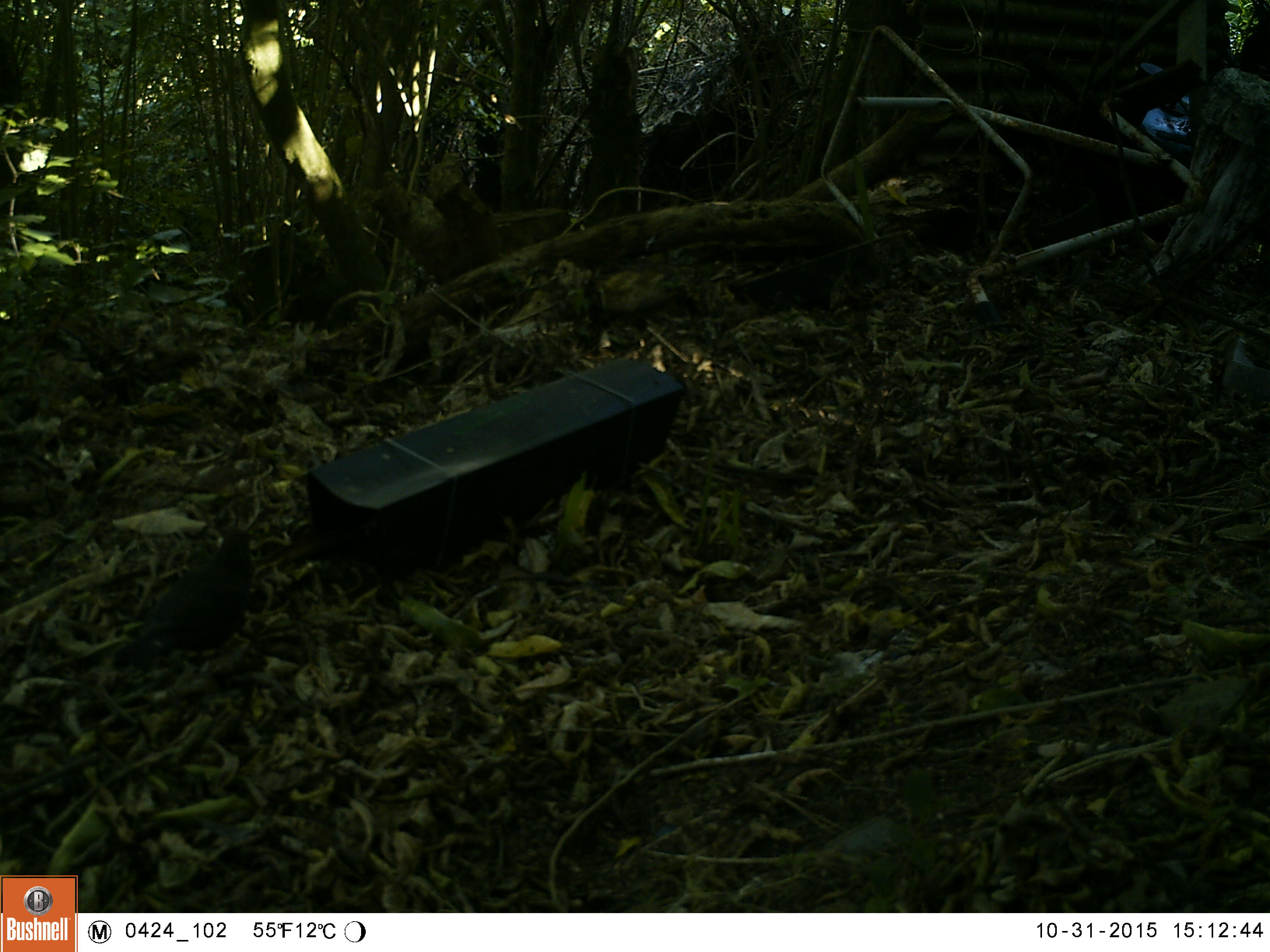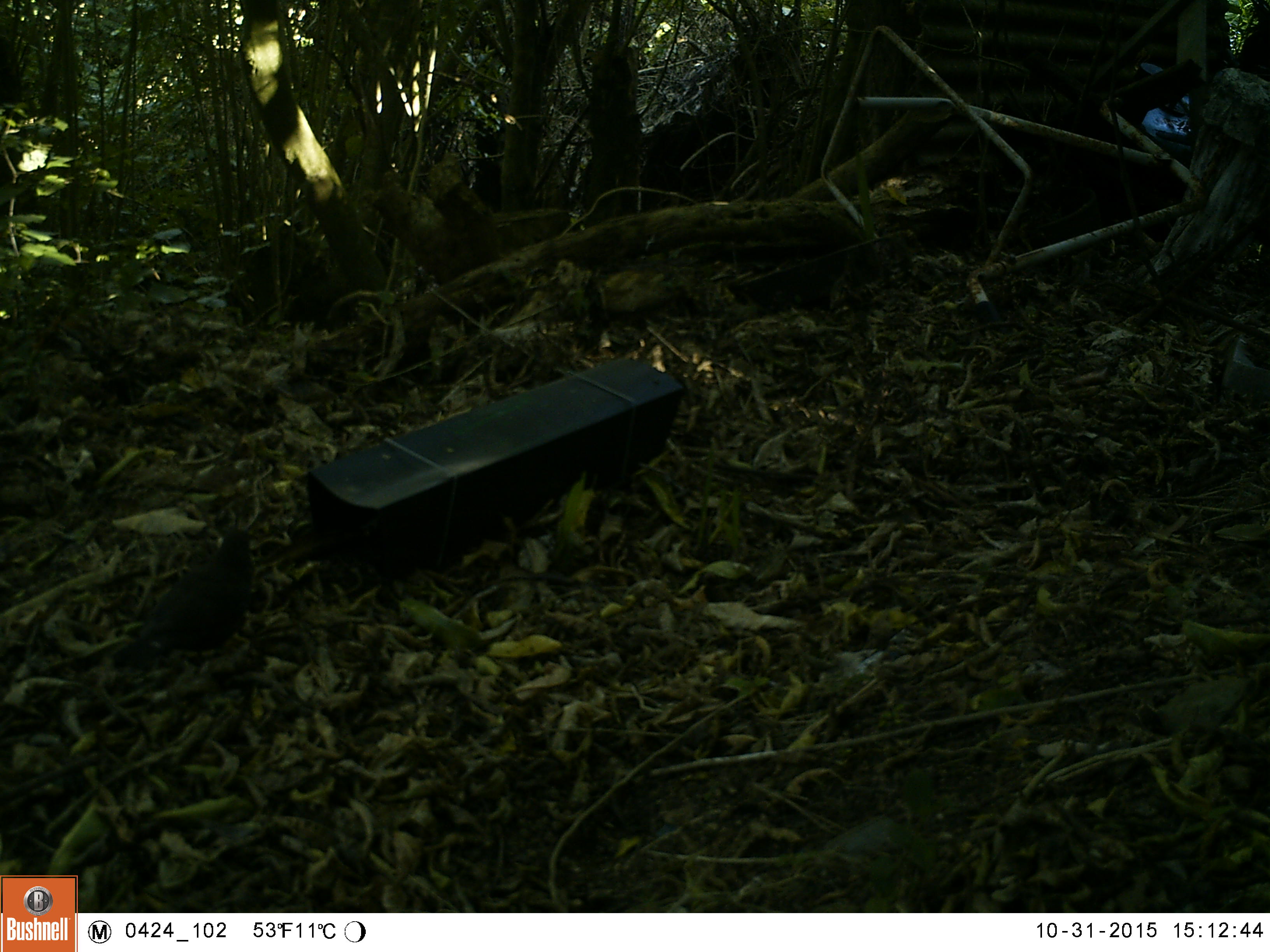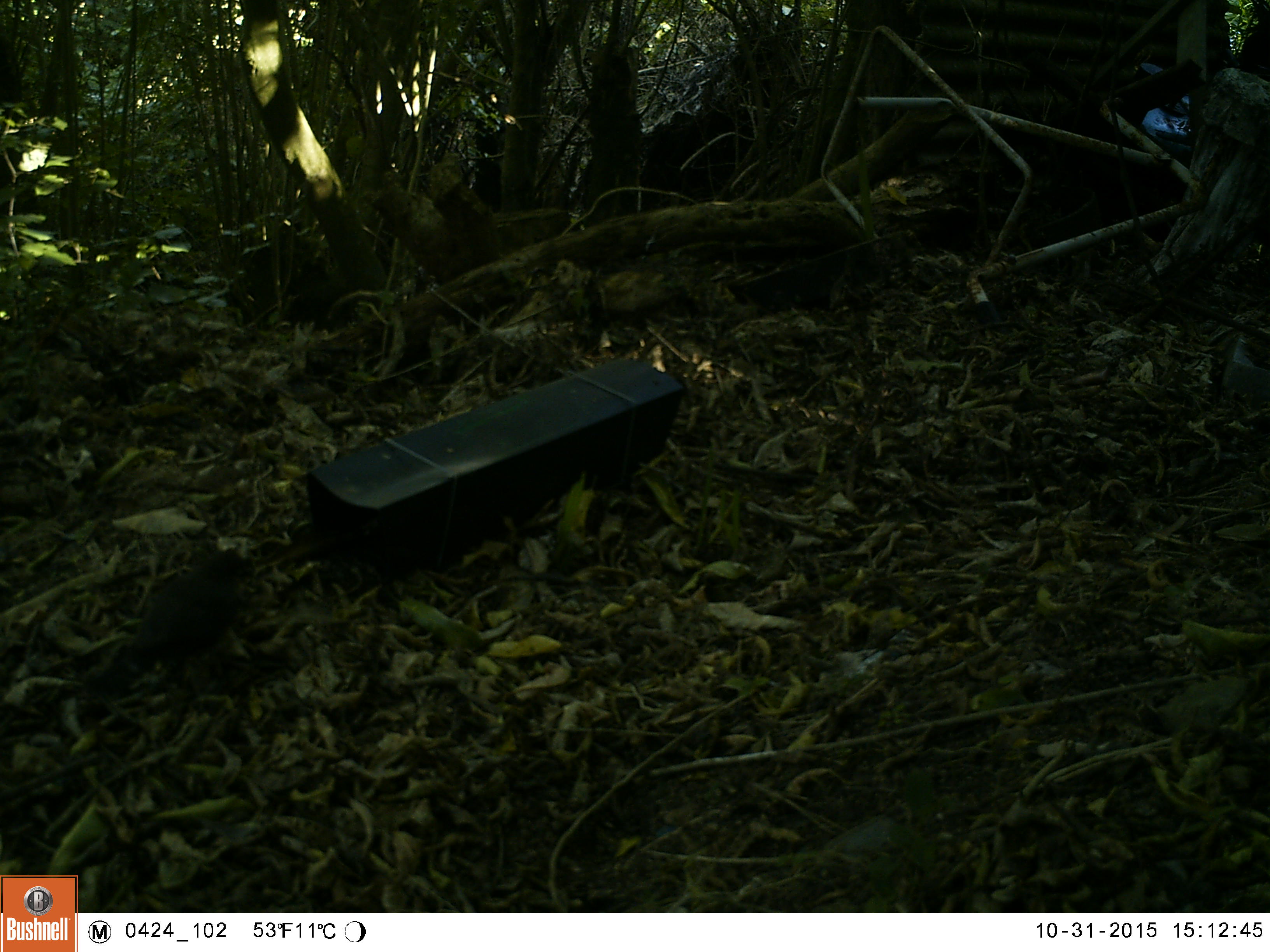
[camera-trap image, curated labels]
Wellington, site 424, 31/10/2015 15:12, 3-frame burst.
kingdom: Animalia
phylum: Chordata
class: Aves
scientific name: Aves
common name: bird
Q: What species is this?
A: Bird (Aves).